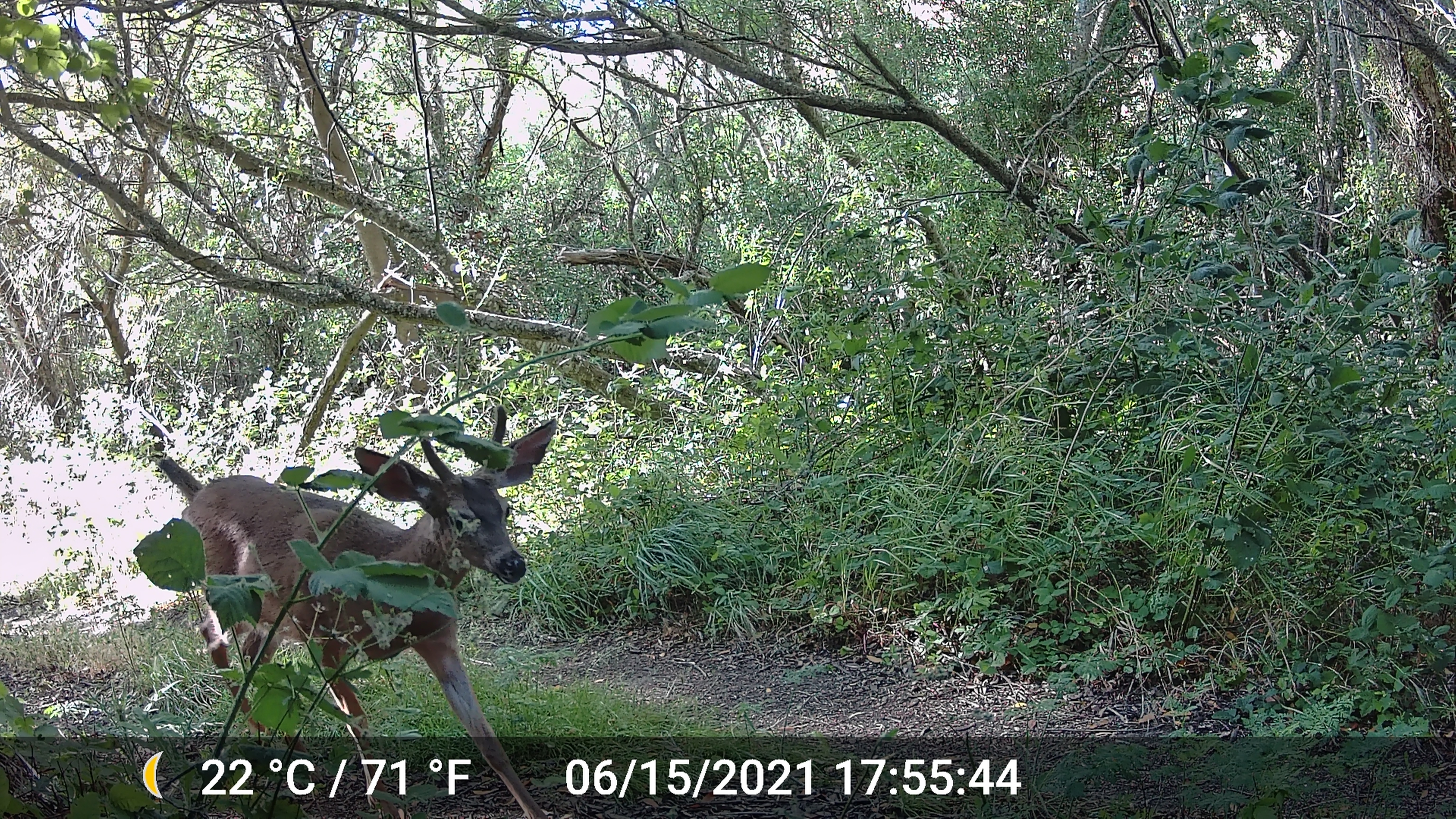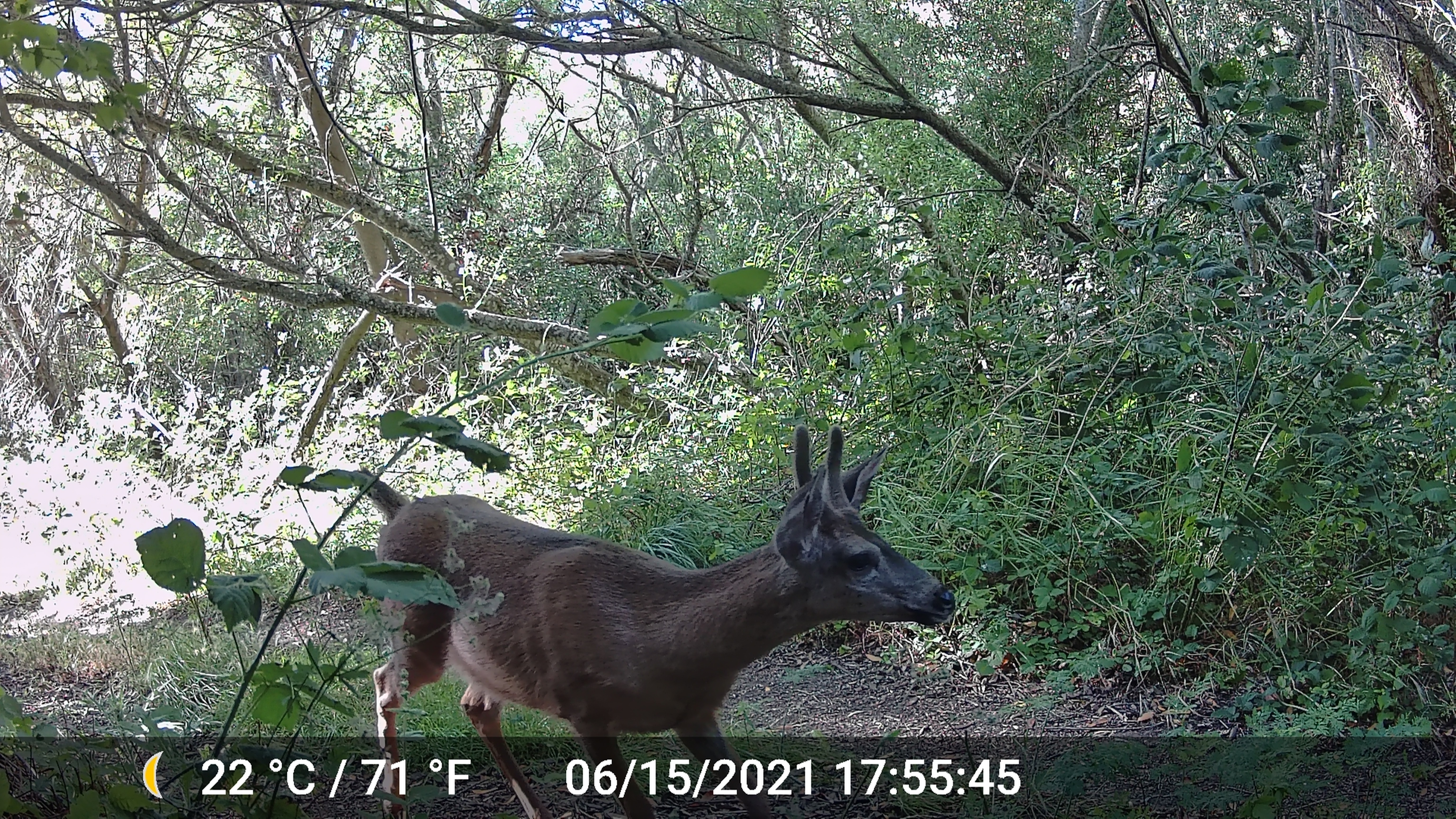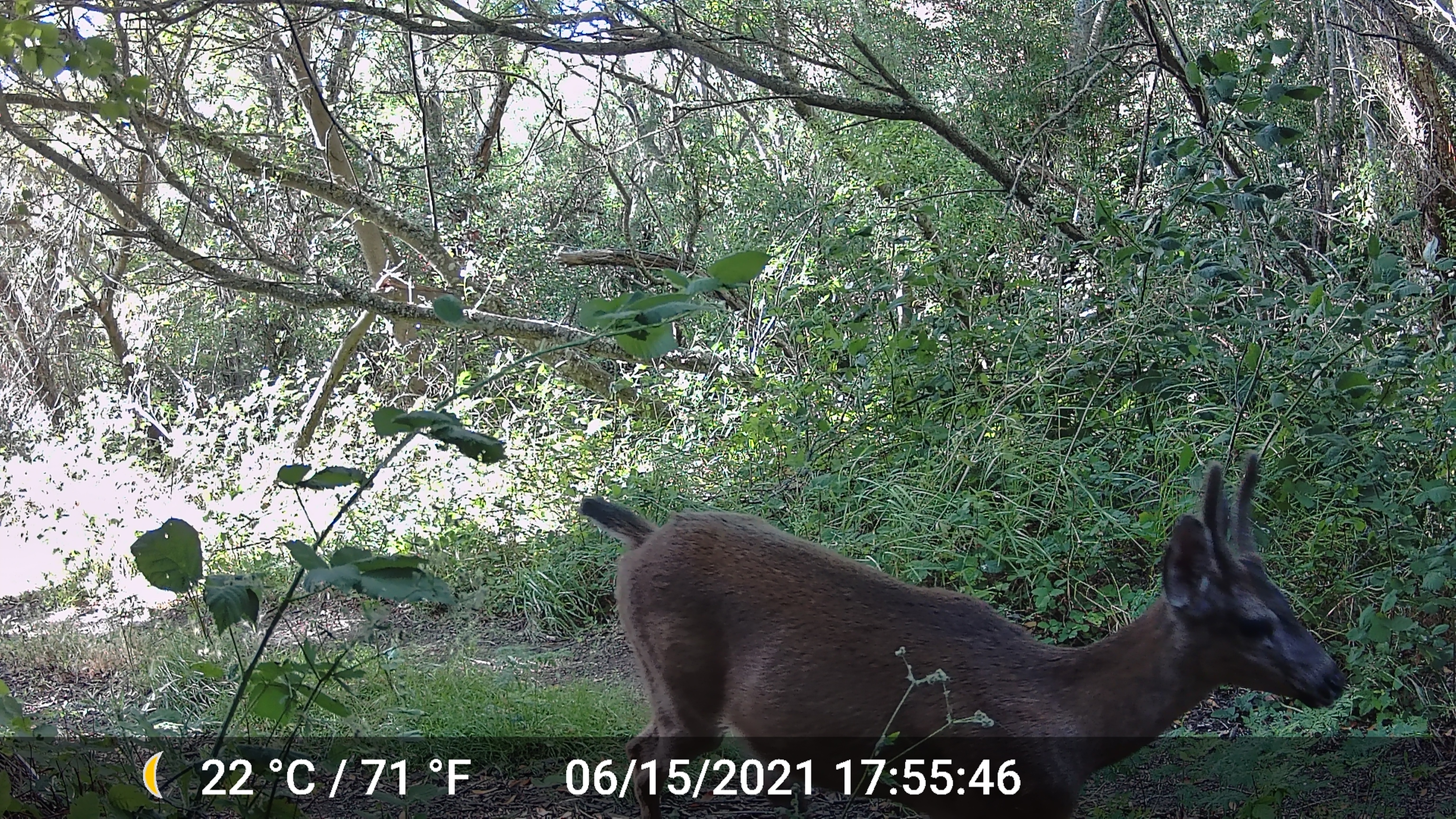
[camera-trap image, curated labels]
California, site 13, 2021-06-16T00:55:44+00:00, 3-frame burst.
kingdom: Animalia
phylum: Chordata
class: Mammalia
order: Artiodactyla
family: Cervidae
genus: Odocoileus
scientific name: Odocoileus hemionus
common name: mule deer